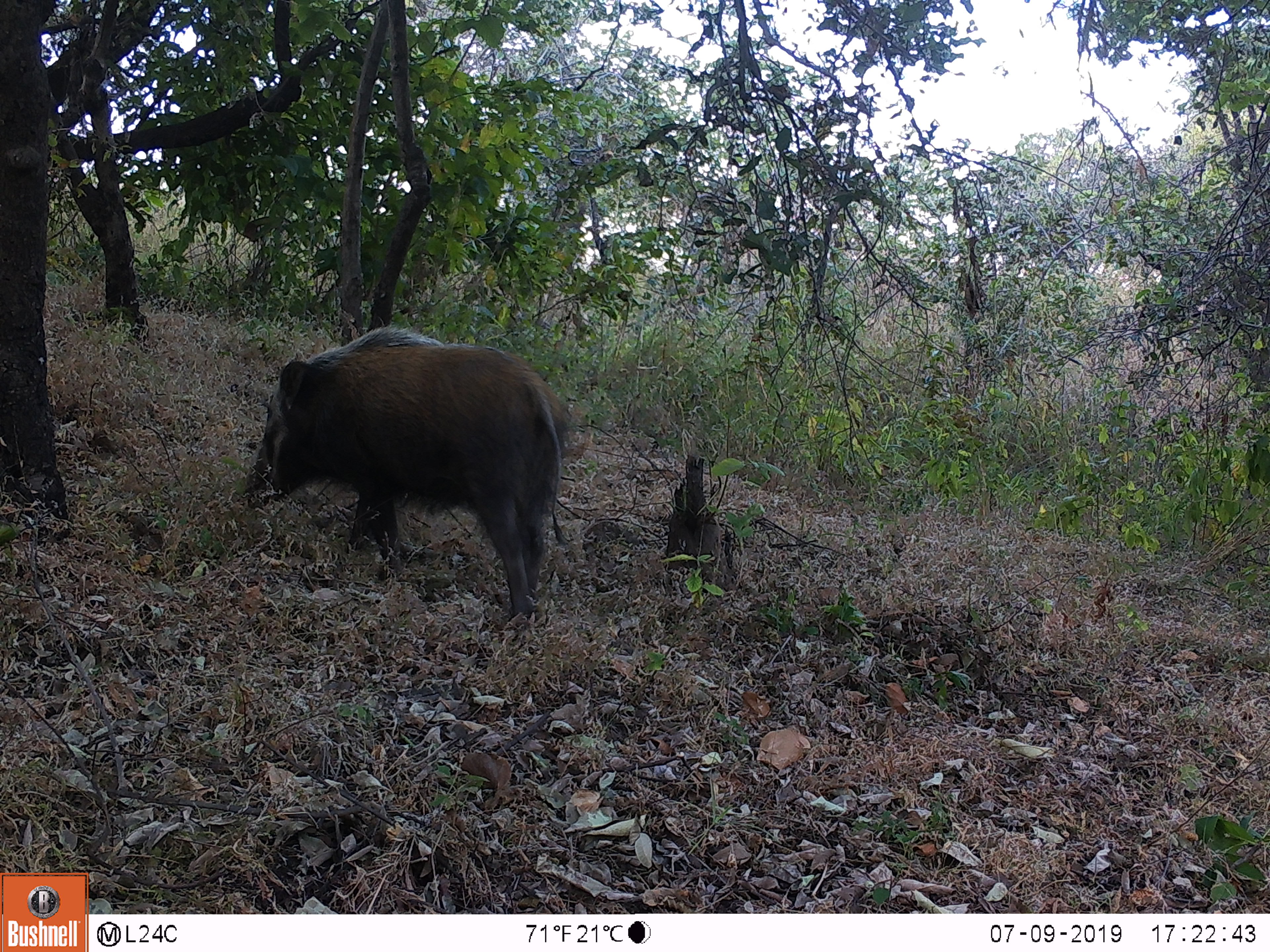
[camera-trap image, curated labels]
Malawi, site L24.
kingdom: Animalia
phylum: Chordata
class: Mammalia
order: Artiodactyla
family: Suidae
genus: Potamochoerus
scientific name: Potamochoerus larvatus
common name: bushpig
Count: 1.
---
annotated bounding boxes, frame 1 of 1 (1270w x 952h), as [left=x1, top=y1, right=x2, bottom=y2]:
bushpig: [left=239, top=324, right=583, bottom=627]